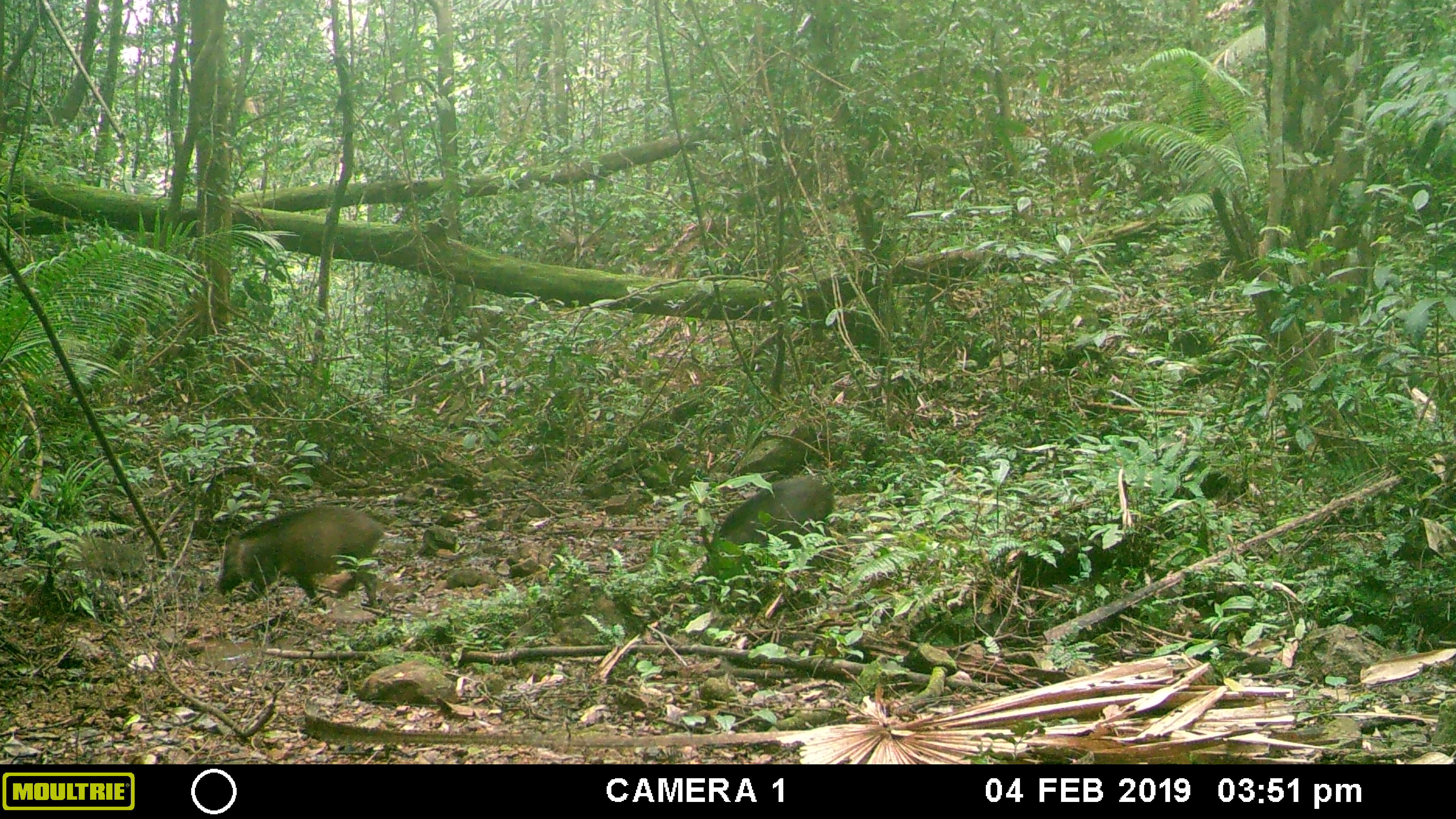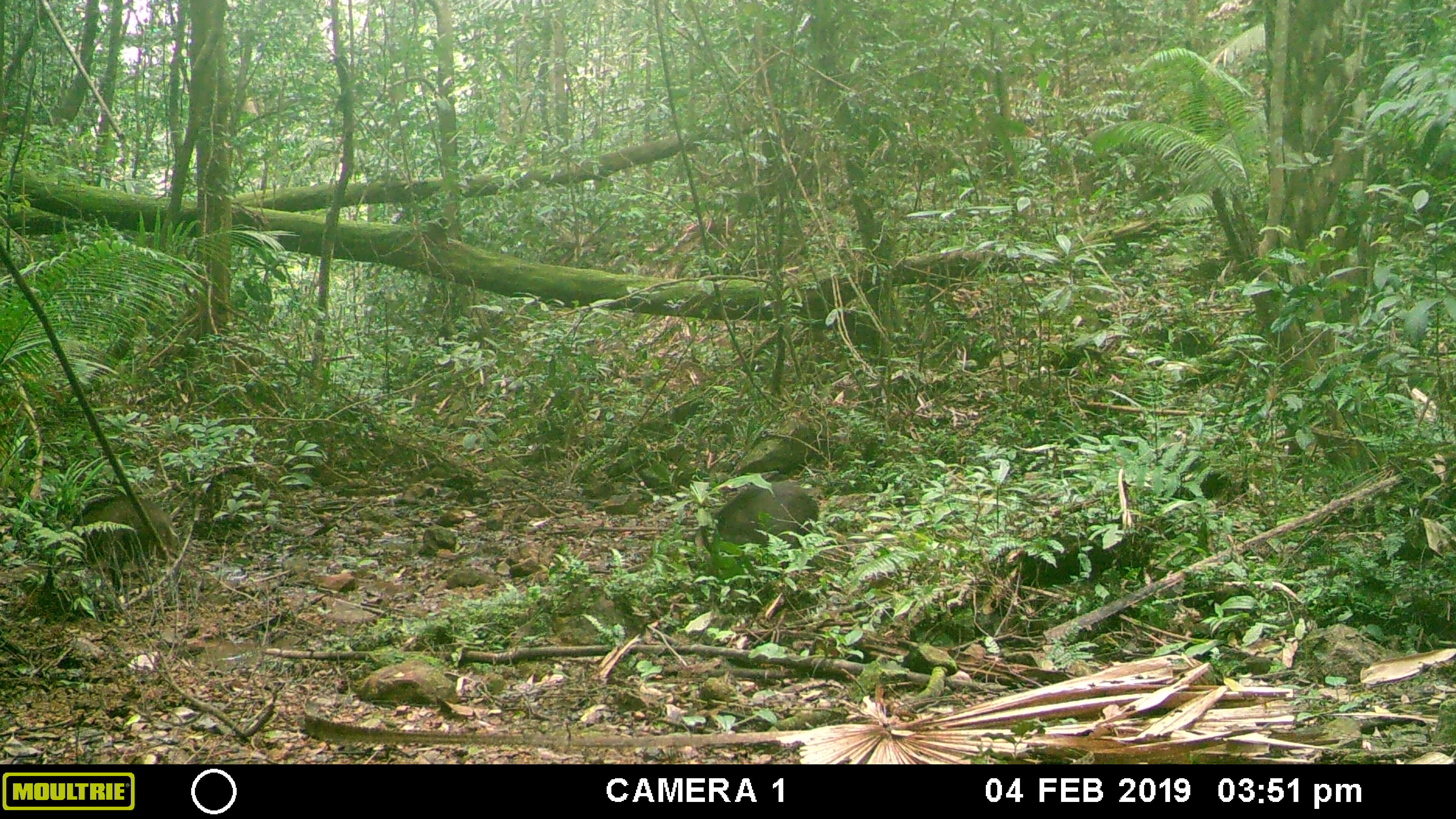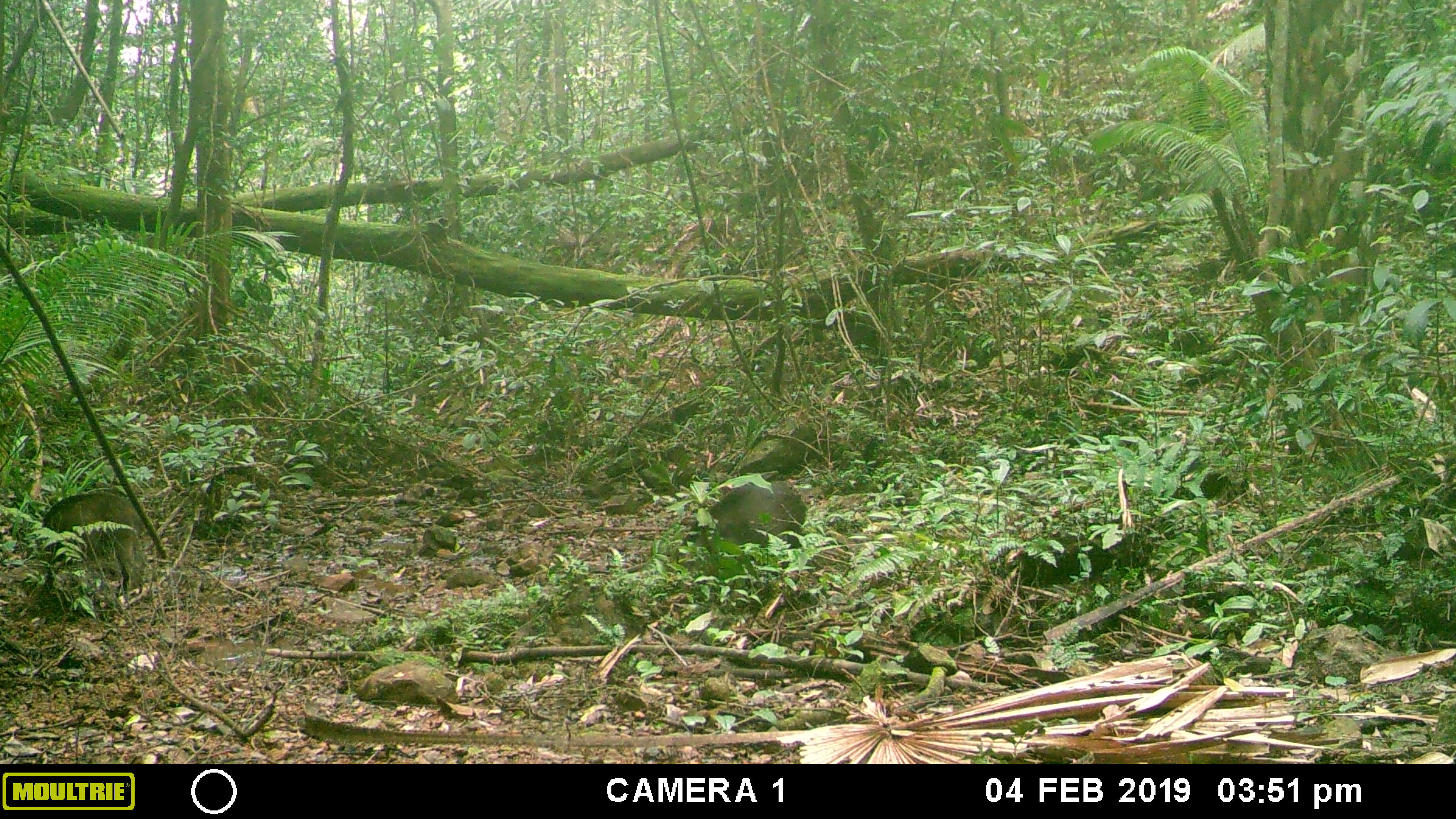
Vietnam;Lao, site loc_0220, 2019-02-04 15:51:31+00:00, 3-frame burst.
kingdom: Animalia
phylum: Chordata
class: Mammalia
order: Artiodactyla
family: Suidae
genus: Sus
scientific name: Sus scrofa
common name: eurasian wild pig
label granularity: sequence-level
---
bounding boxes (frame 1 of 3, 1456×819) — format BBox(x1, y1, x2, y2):
eurasian wild pig: BBox(216, 505, 384, 609); BBox(717, 477, 834, 560)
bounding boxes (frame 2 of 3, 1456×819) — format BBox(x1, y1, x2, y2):
eurasian wild pig: BBox(682, 480, 820, 604); BBox(70, 494, 173, 597)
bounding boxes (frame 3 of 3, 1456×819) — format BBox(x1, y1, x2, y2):
eurasian wild pig: BBox(22, 492, 142, 600); BBox(672, 479, 807, 569)